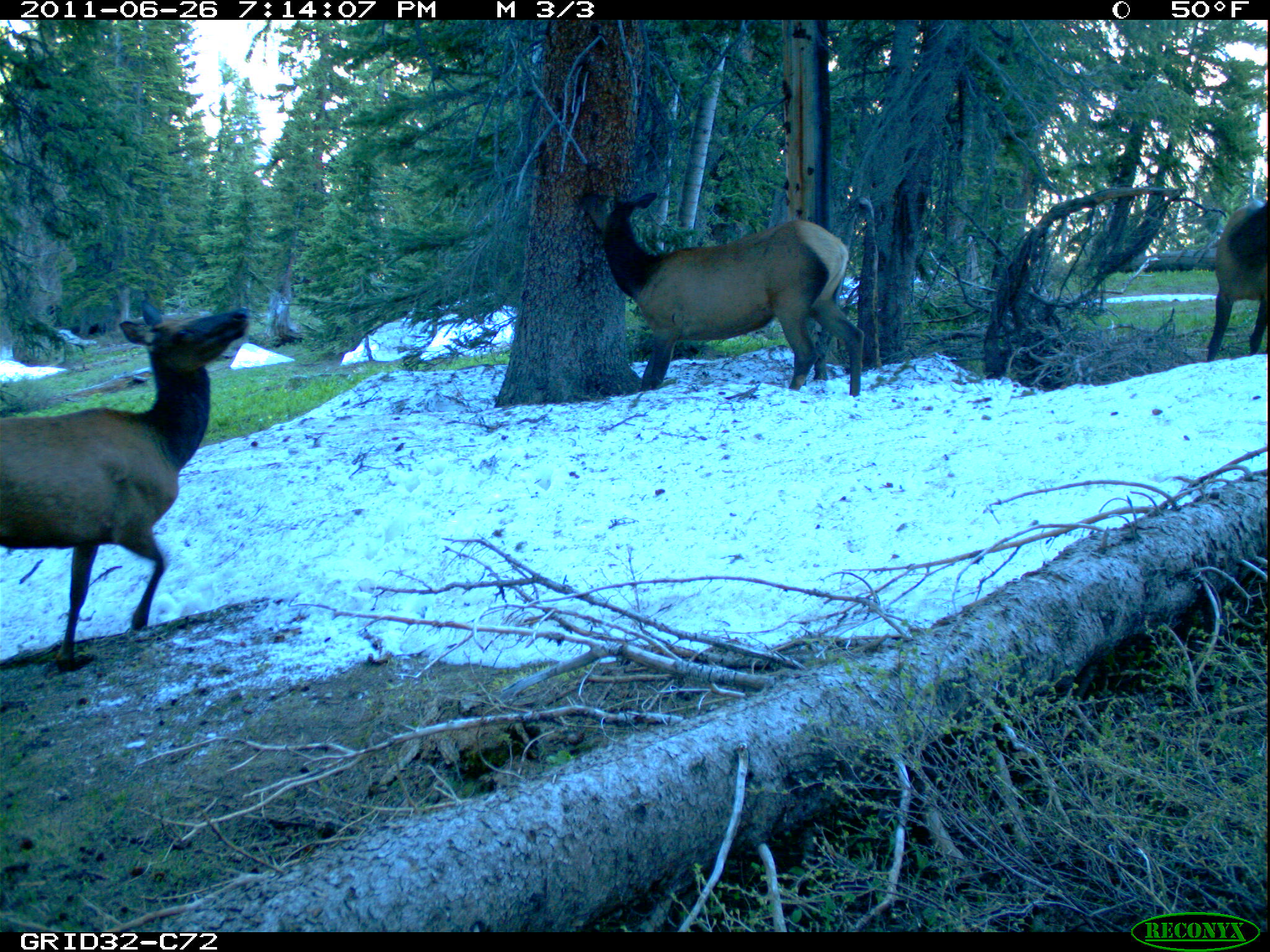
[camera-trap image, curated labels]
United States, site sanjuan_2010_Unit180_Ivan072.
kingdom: Animalia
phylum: Chordata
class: Mammalia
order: Artiodactyla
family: Cervidae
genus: Cervus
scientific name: Cervus elaphus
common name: red deer